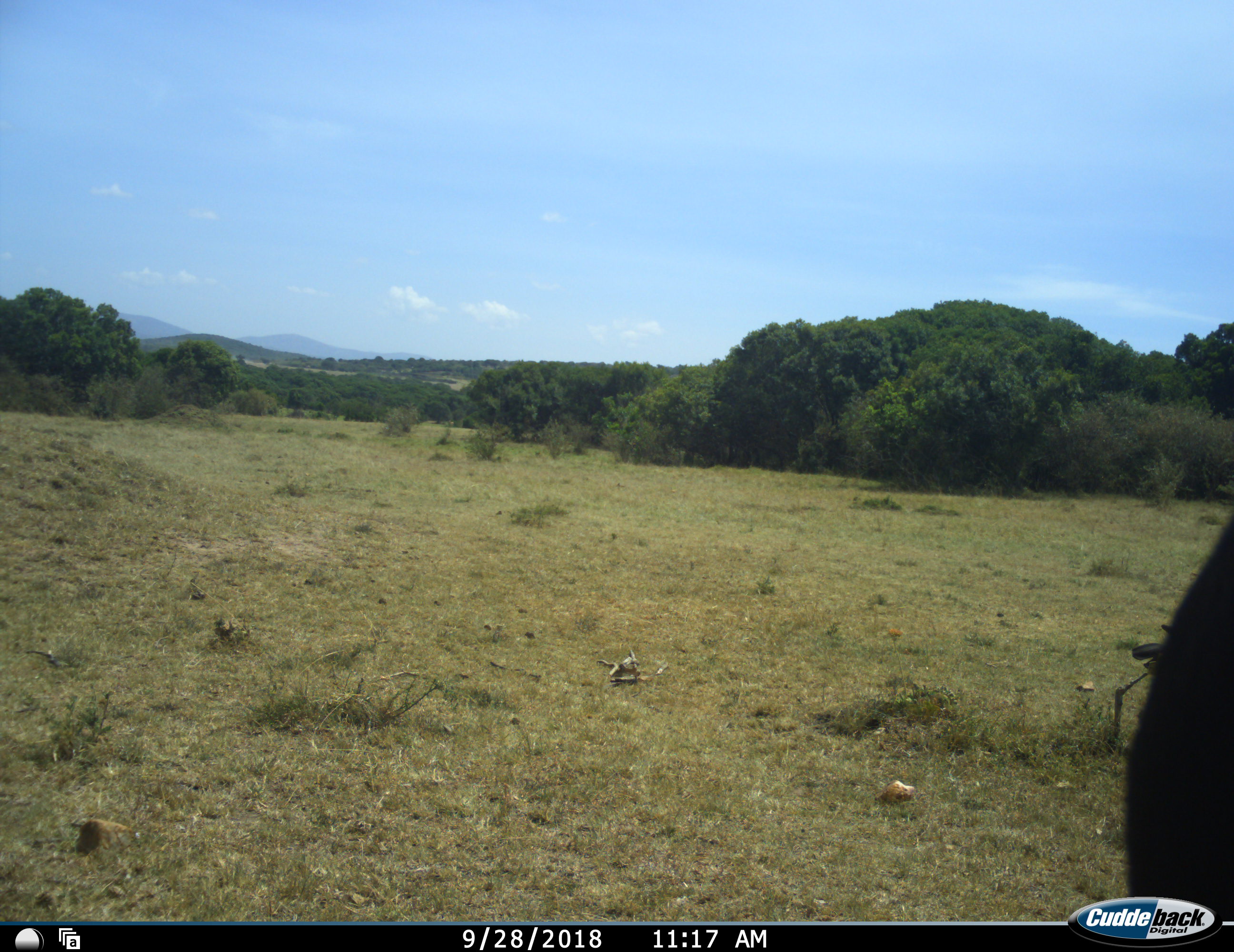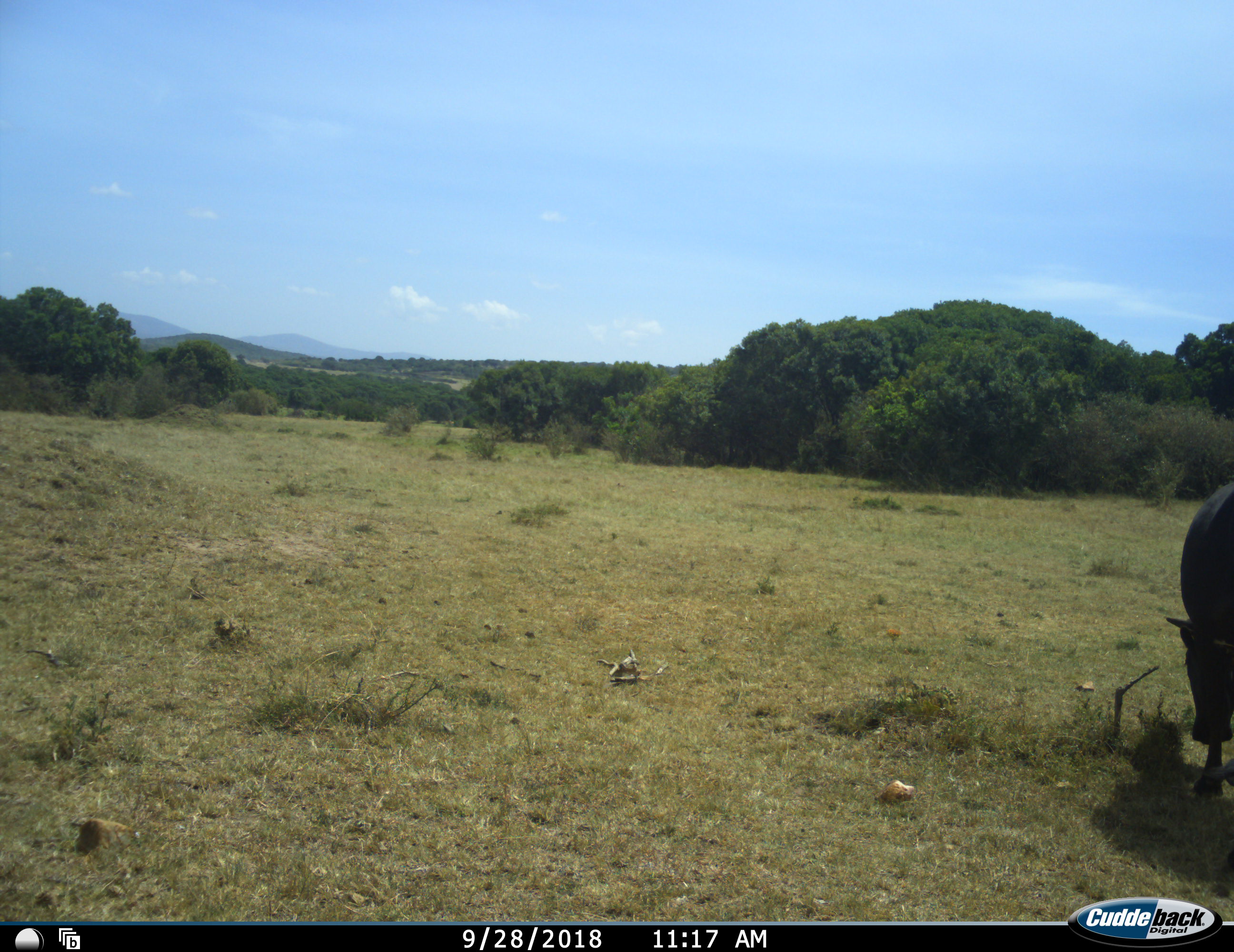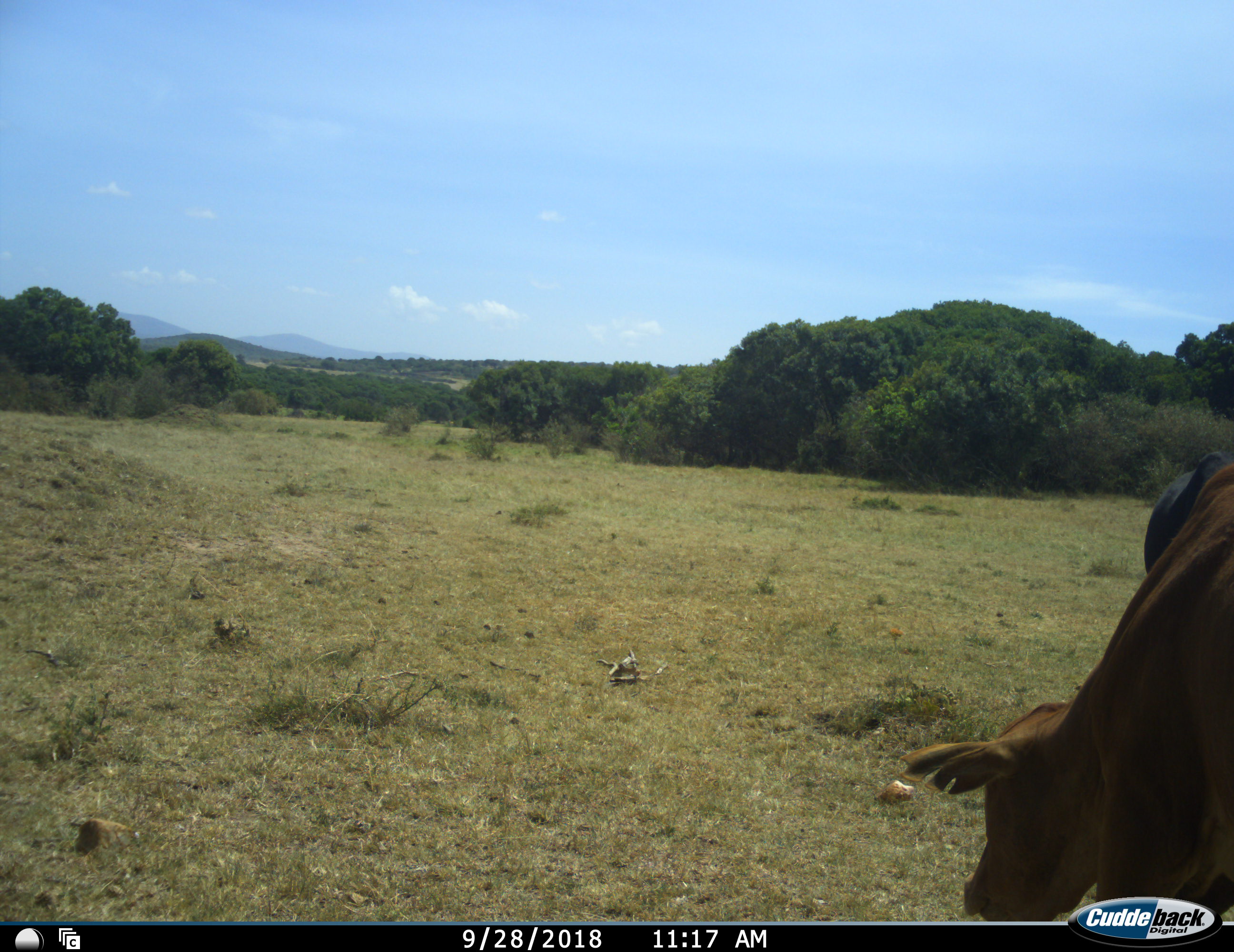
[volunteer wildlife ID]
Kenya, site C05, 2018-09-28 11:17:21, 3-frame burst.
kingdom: Animalia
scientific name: Animalia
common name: animal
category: domesticanimal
Domesticanimal (animal) (Animalia), count 2. Behavior (volunteer vote fractions): standing 10%, resting 0%, moving 50%, interacting 0%. Young present (vote fraction): 0%. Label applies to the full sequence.